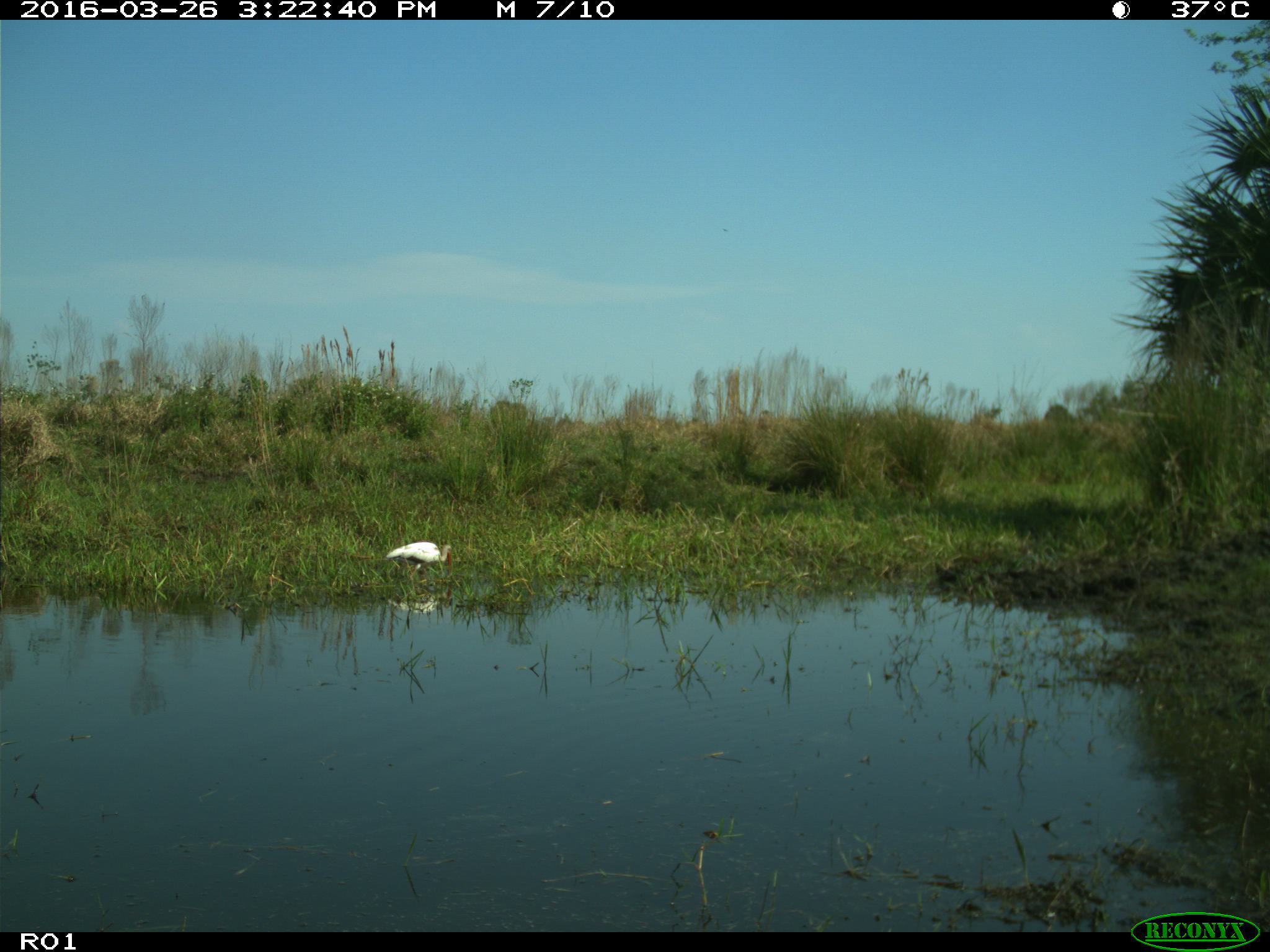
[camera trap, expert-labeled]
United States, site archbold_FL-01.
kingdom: Animalia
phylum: Chordata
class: Aves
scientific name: Aves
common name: birds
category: unidentified bird